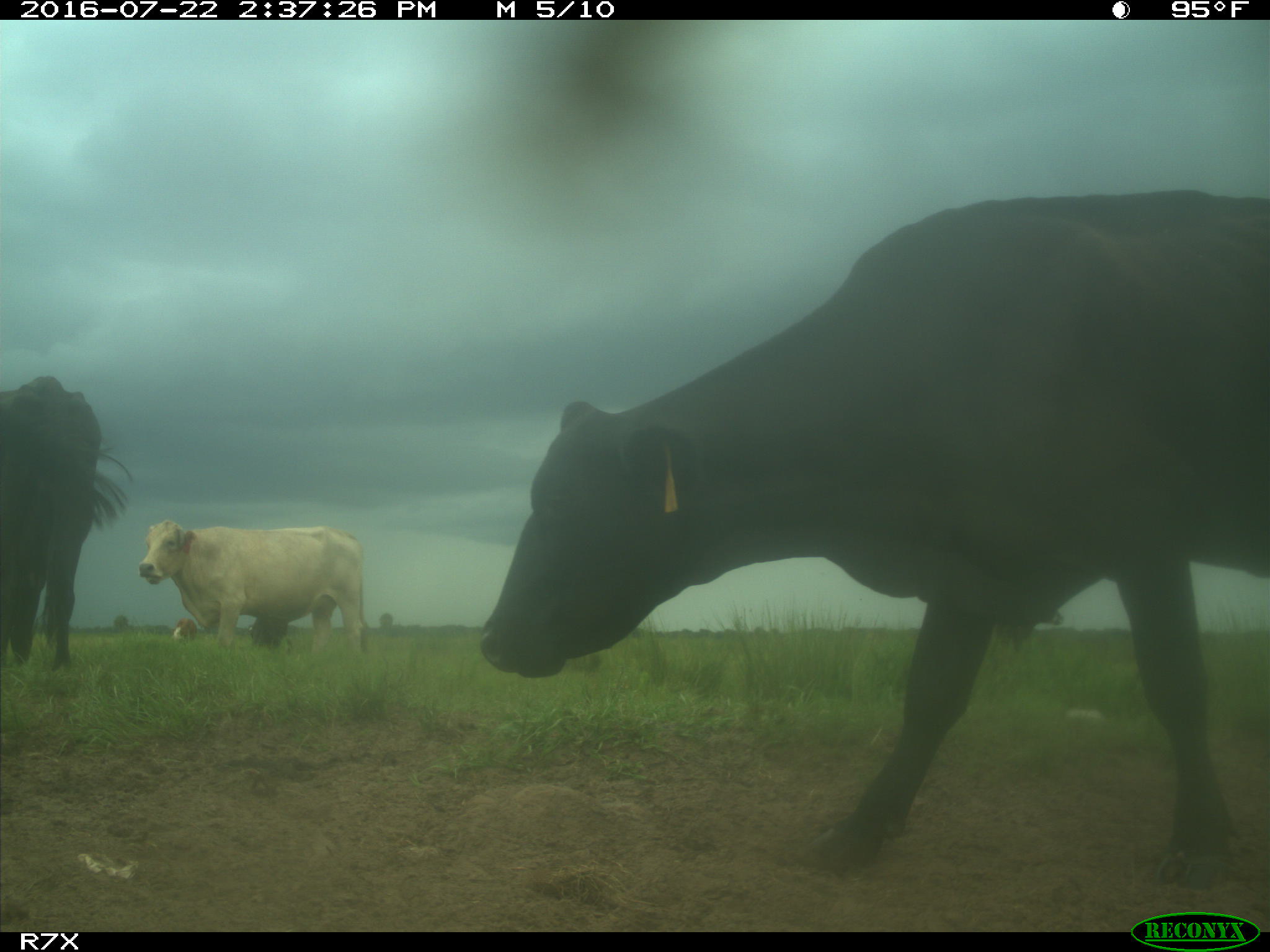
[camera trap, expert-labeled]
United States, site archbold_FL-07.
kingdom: Animalia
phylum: Chordata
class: Mammalia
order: Artiodactyla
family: Bovidae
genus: Bos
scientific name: Bos taurus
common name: domestic cow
Bos taurus (domestic cow).